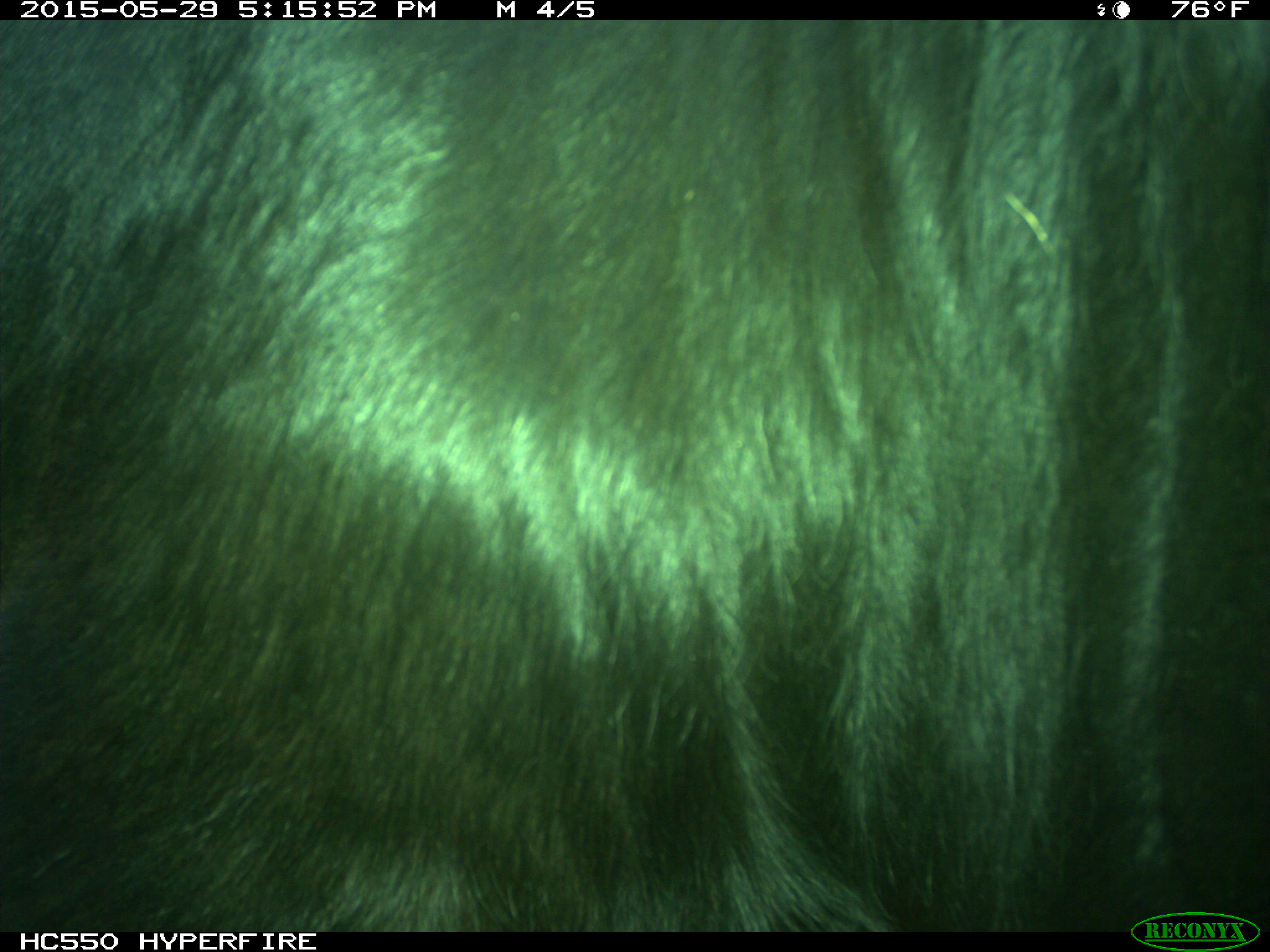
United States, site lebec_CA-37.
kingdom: Animalia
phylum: Chordata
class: Mammalia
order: Artiodactyla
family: Bovidae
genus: Bos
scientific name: Bos taurus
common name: domestic cow